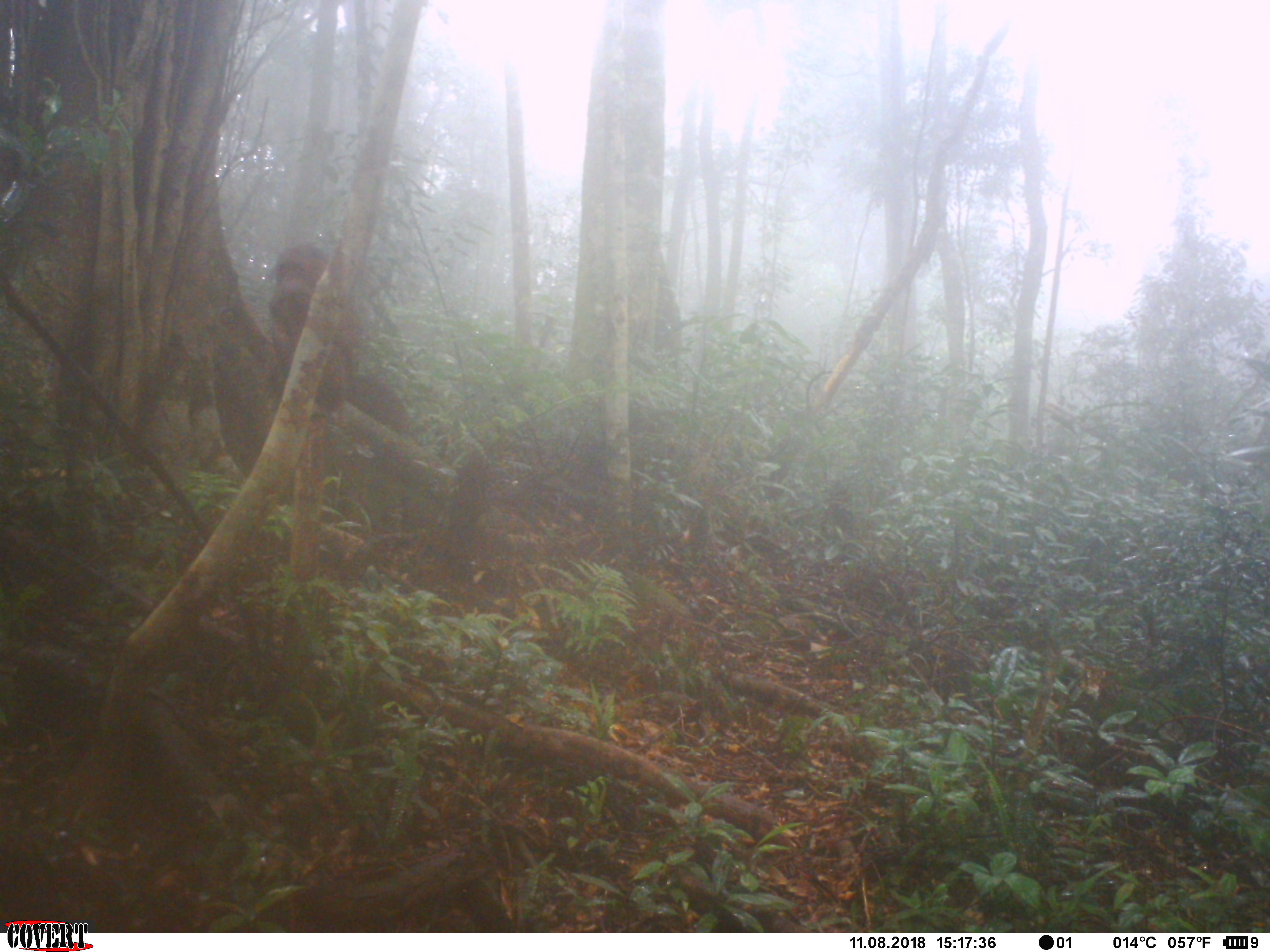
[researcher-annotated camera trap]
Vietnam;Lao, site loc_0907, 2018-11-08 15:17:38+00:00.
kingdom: Animalia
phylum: Chordata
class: Mammalia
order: Primates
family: Cercopithecidae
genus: Macaca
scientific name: Macaca arctoides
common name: stump-tailed macaque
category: stump tailed macaque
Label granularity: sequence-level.